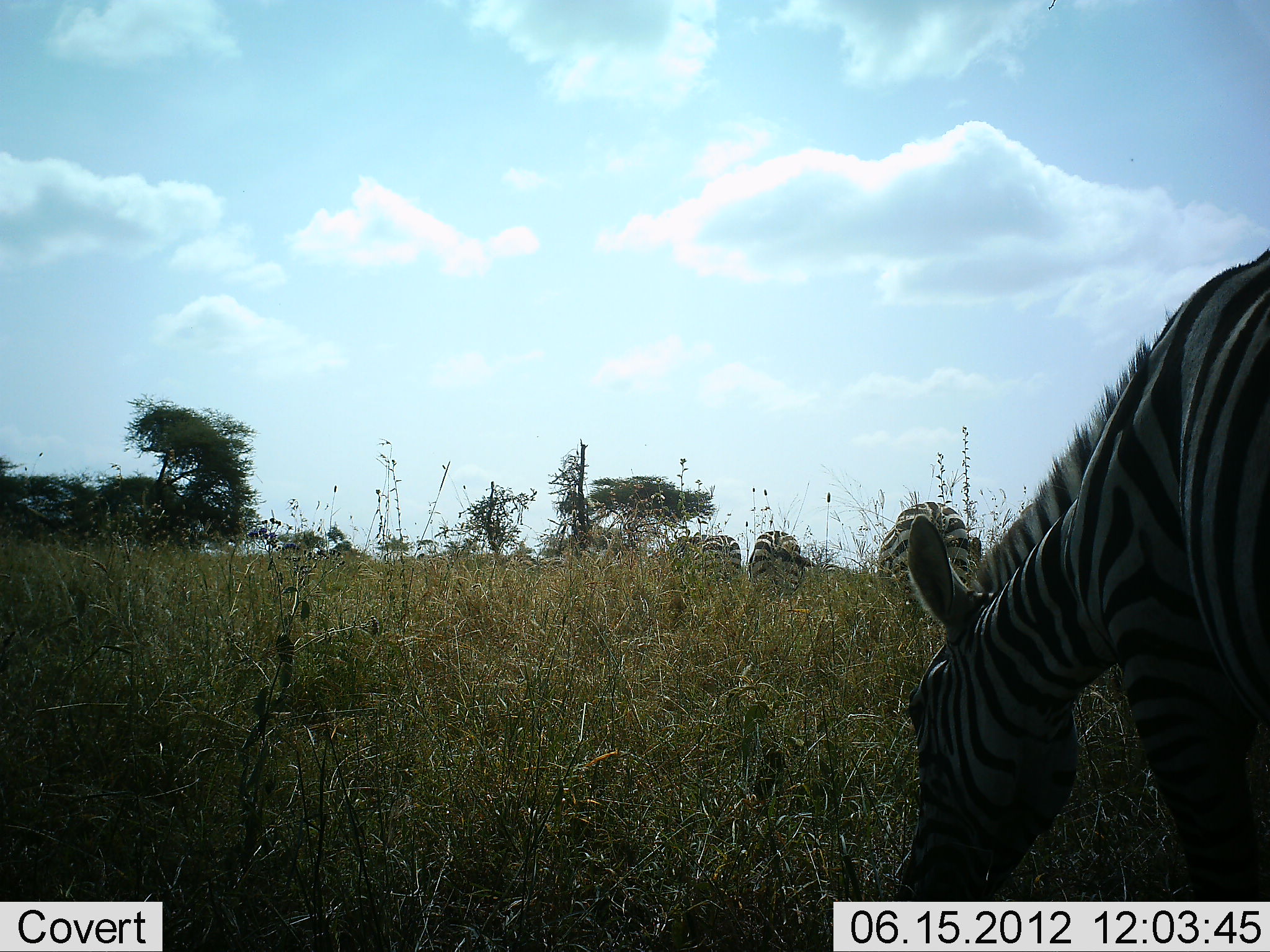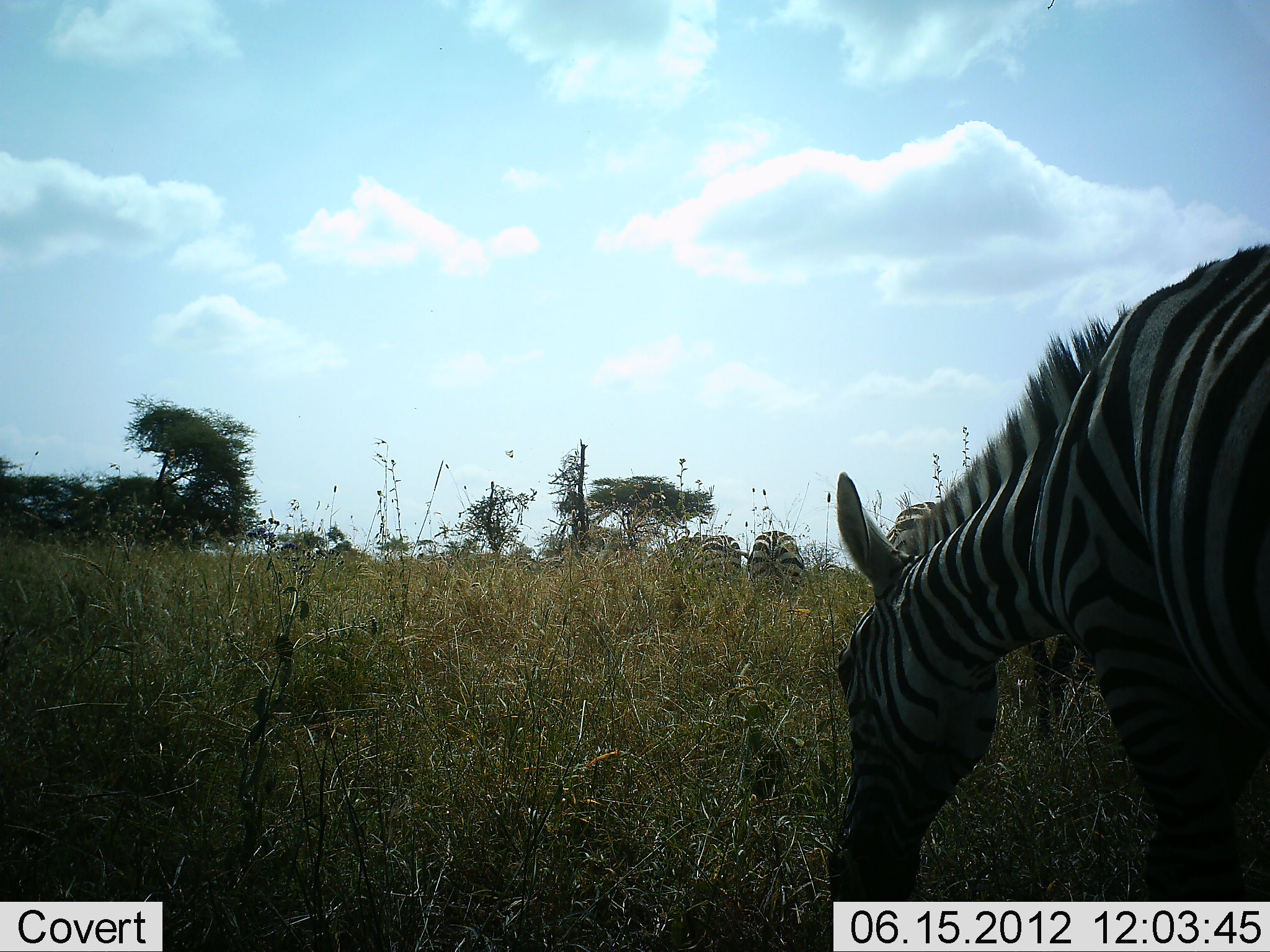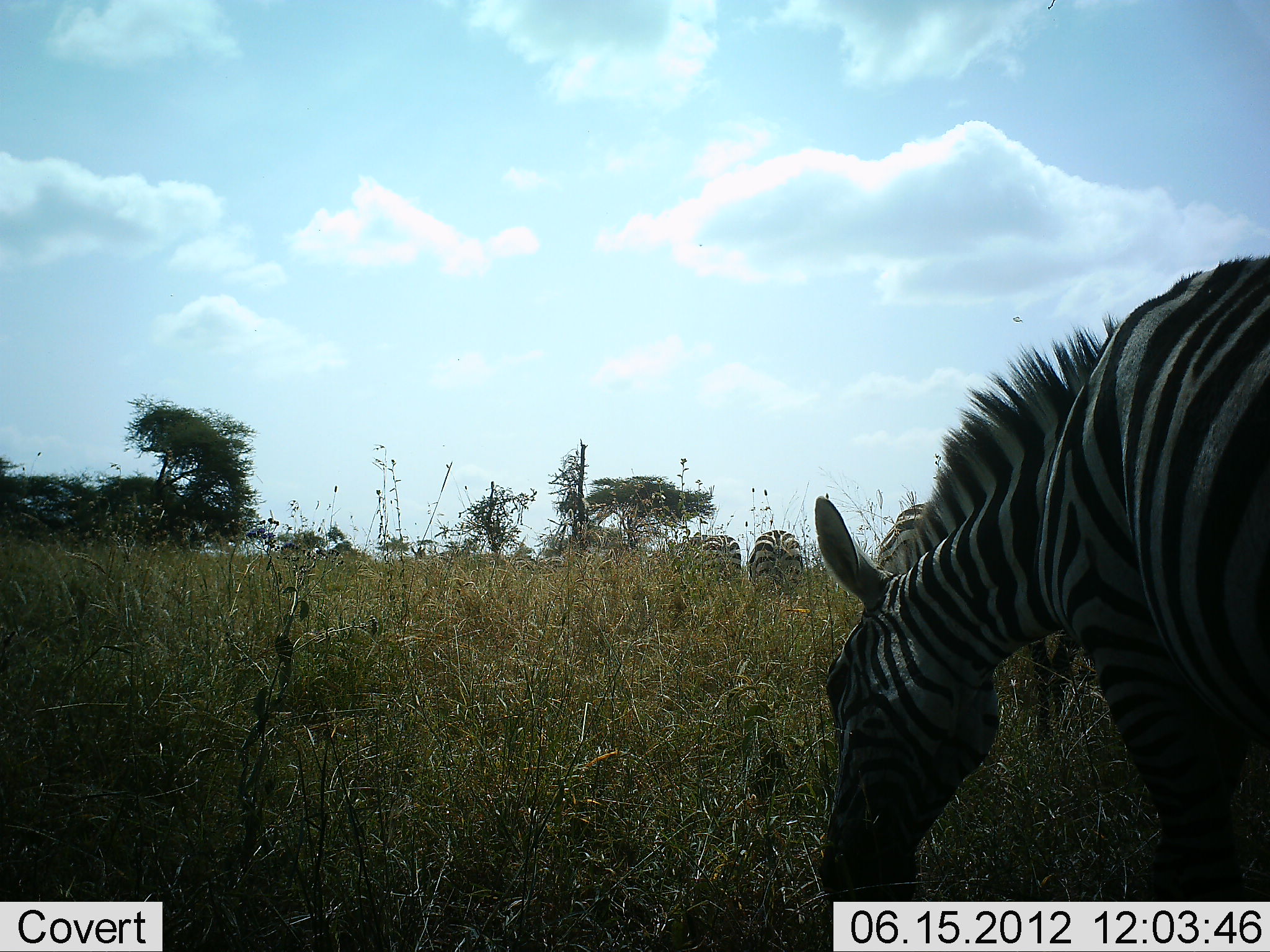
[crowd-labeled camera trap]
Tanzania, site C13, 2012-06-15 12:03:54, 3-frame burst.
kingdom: Animalia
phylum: Chordata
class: Mammalia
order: Perissodactyla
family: Equidae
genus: Equus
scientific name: Equus quagga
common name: plains zebra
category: zebra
Zebra (plains zebra) (Equus quagga), count 4. Behavior (volunteer vote fractions): standing 20%, resting 10%, moving 0%, interacting 0%. Young present (vote fraction): 0%. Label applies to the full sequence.